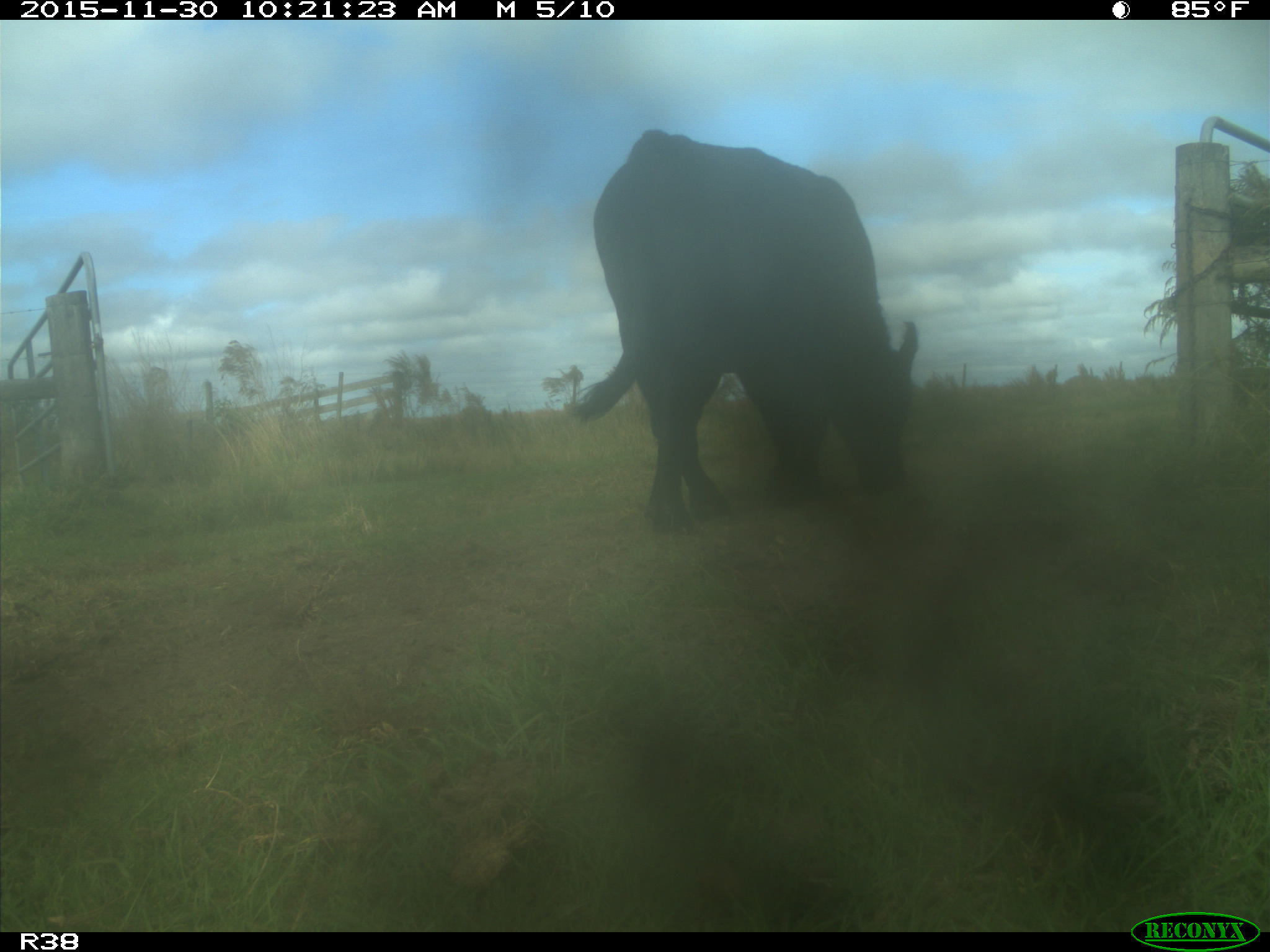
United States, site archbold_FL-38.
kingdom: Animalia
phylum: Chordata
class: Mammalia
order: Artiodactyla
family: Bovidae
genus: Bos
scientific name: Bos taurus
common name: domestic cow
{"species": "Bos taurus (domestic cow)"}